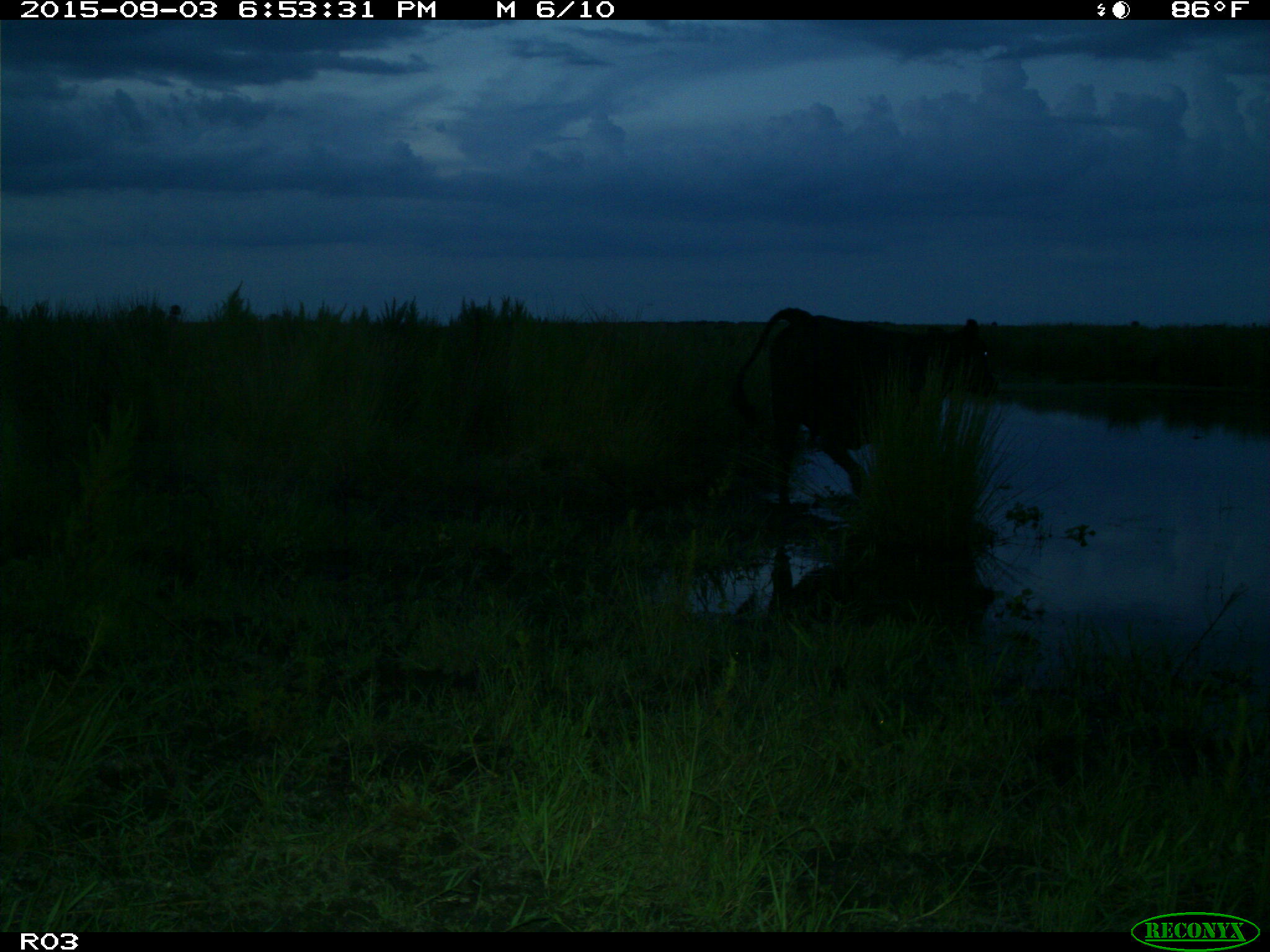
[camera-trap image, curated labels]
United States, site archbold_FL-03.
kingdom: Animalia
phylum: Chordata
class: Mammalia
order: Artiodactyla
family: Bovidae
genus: Bos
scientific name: Bos taurus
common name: domestic cow